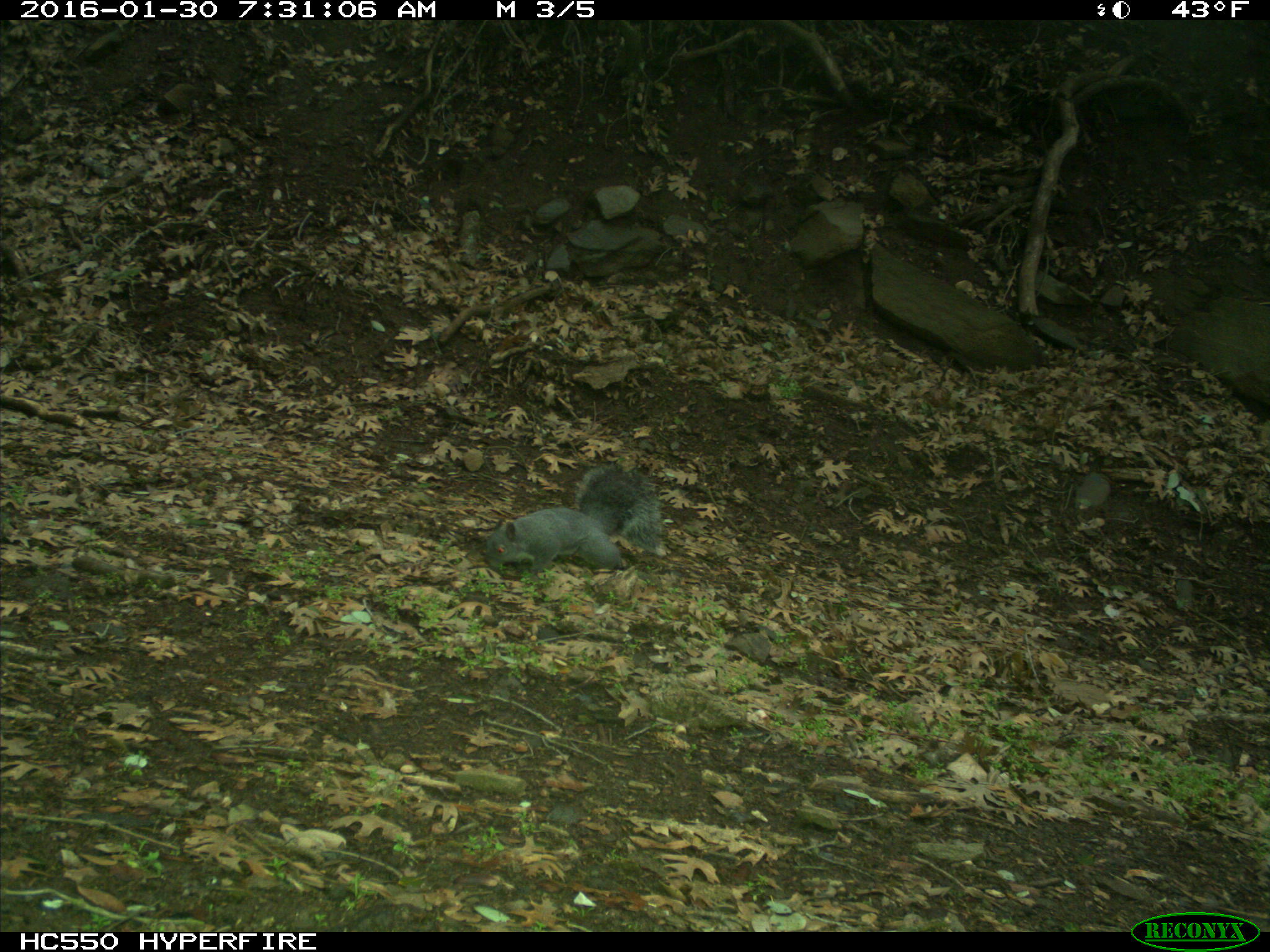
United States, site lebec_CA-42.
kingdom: Animalia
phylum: Chordata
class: Mammalia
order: Rodentia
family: Sciuridae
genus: Sciurus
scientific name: Sciurus carolinensis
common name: eastern gray squirrel